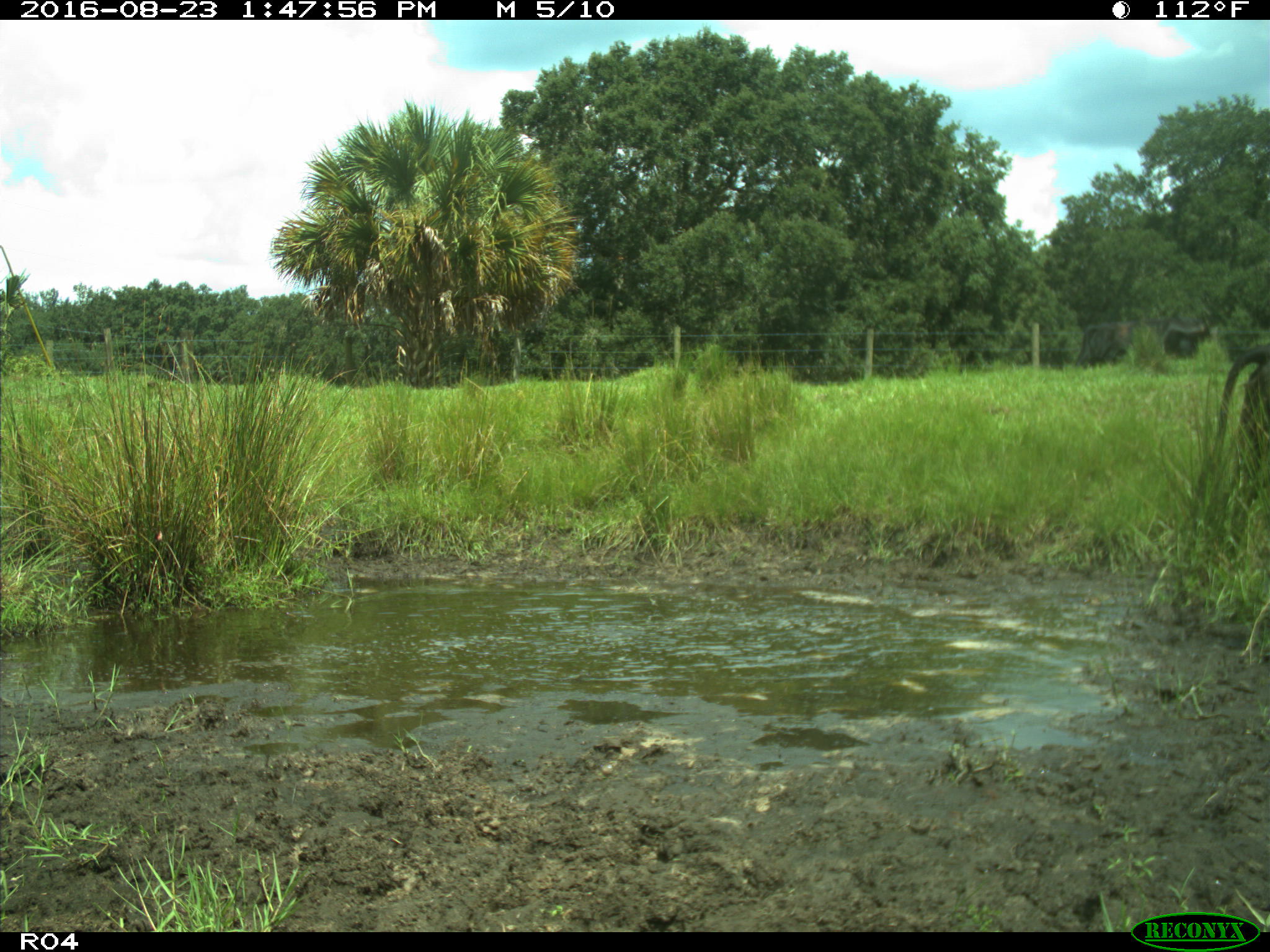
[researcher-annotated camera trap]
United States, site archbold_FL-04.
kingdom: Animalia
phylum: Chordata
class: Mammalia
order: Artiodactyla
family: Bovidae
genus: Bos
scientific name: Bos taurus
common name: domestic cow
Bos taurus (domestic cow).